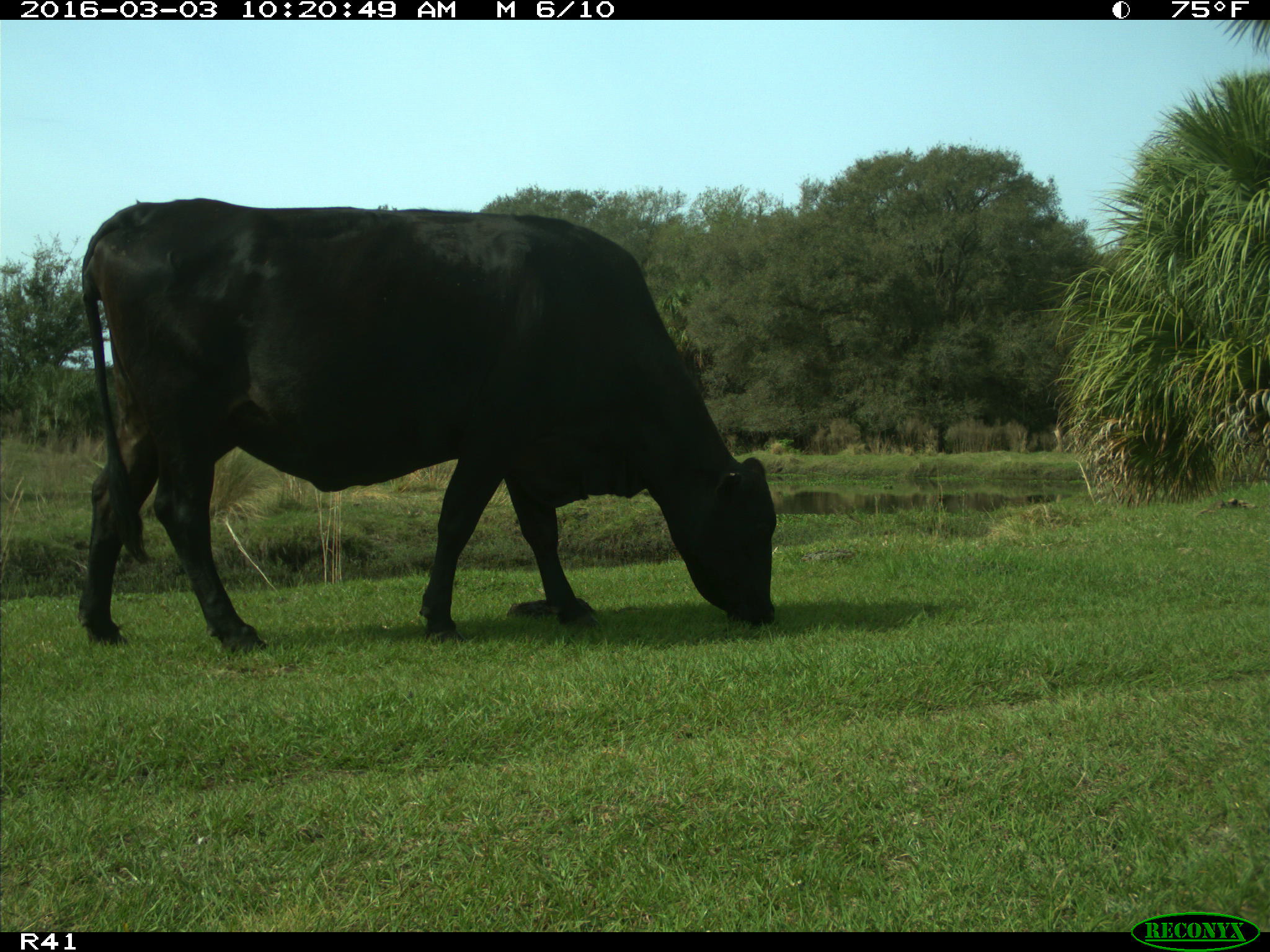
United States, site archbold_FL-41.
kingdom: Animalia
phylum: Chordata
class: Mammalia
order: Artiodactyla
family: Bovidae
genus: Bos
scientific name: Bos taurus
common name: domestic cow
Bos taurus (domestic cow).